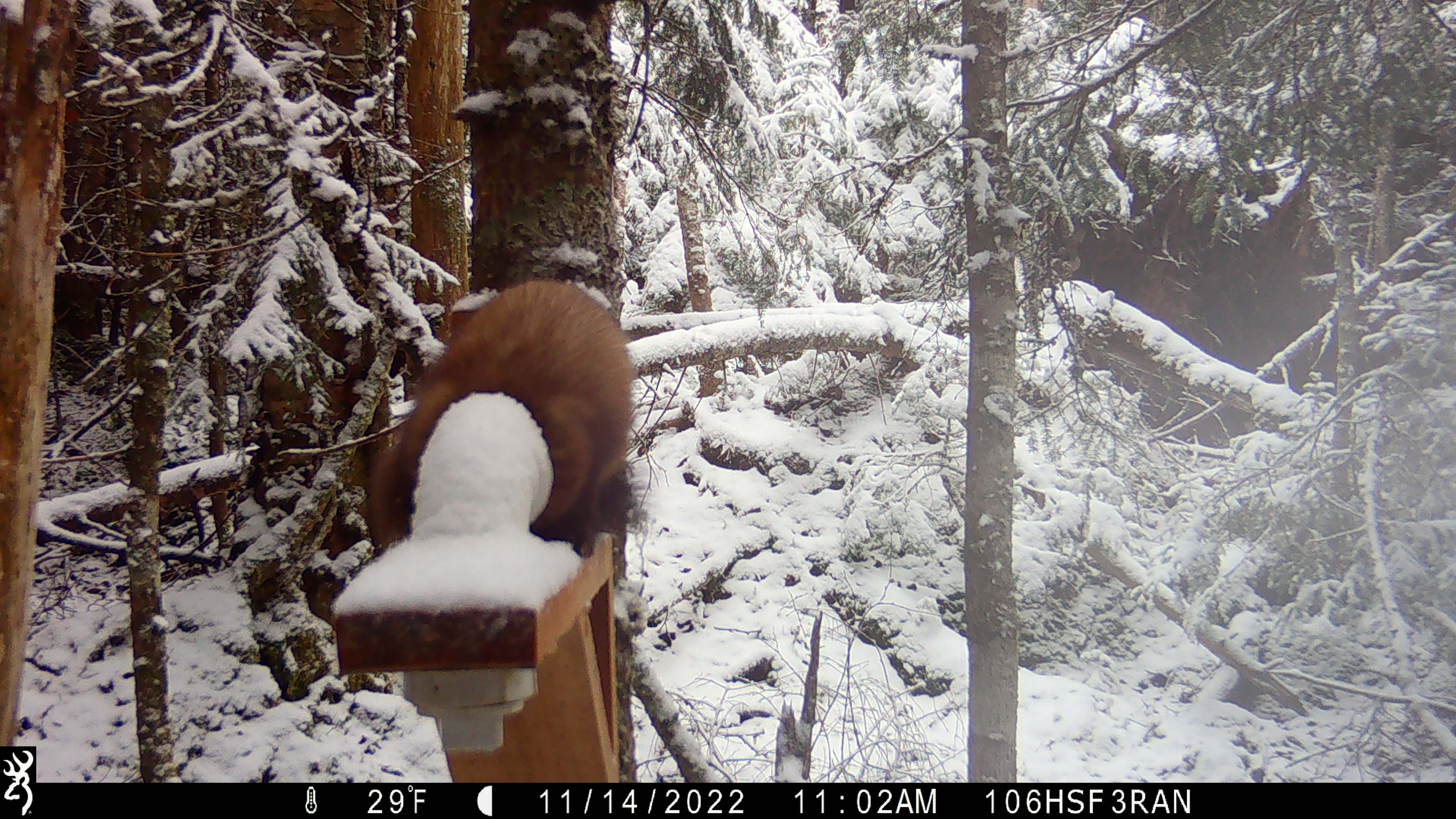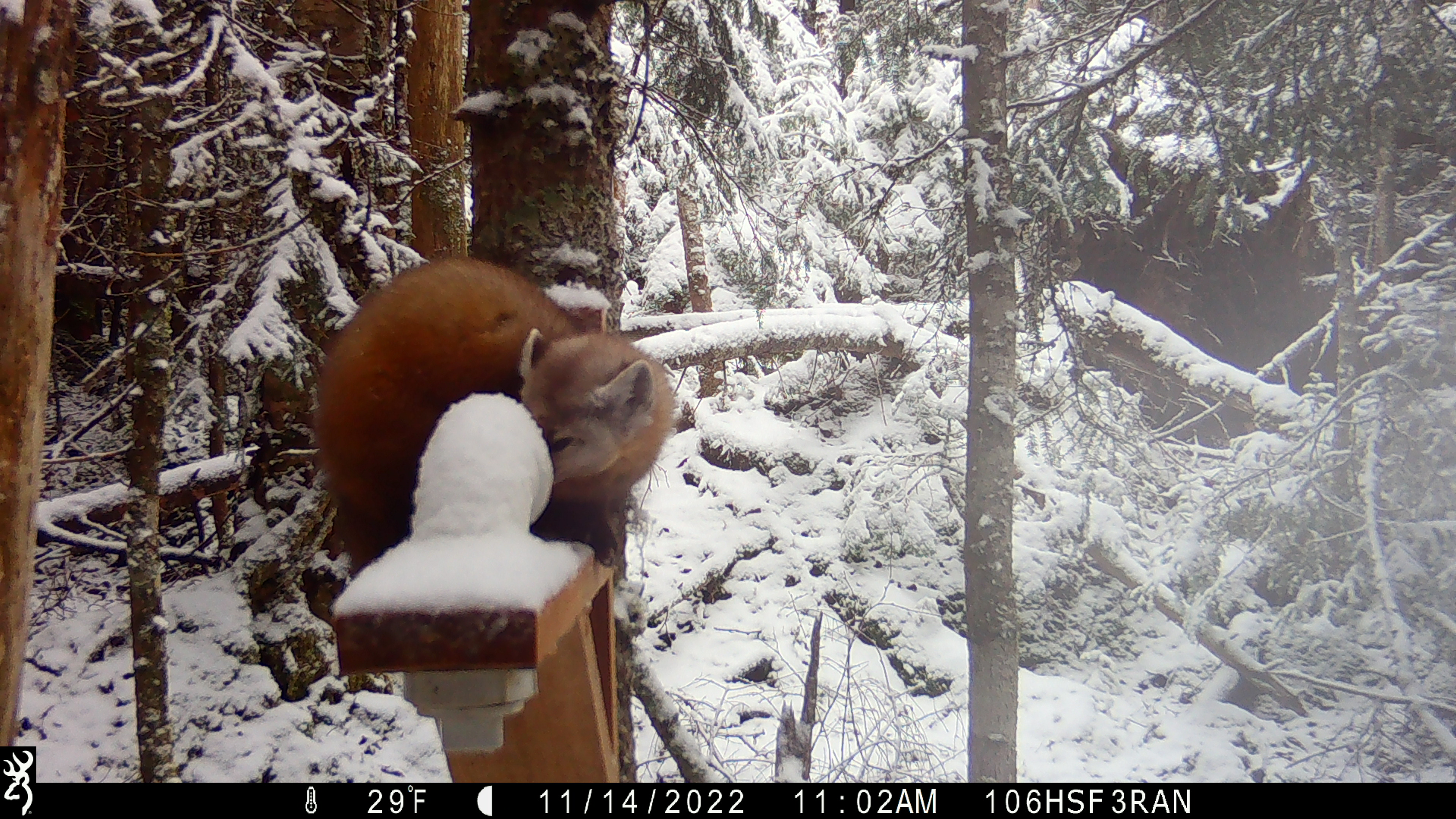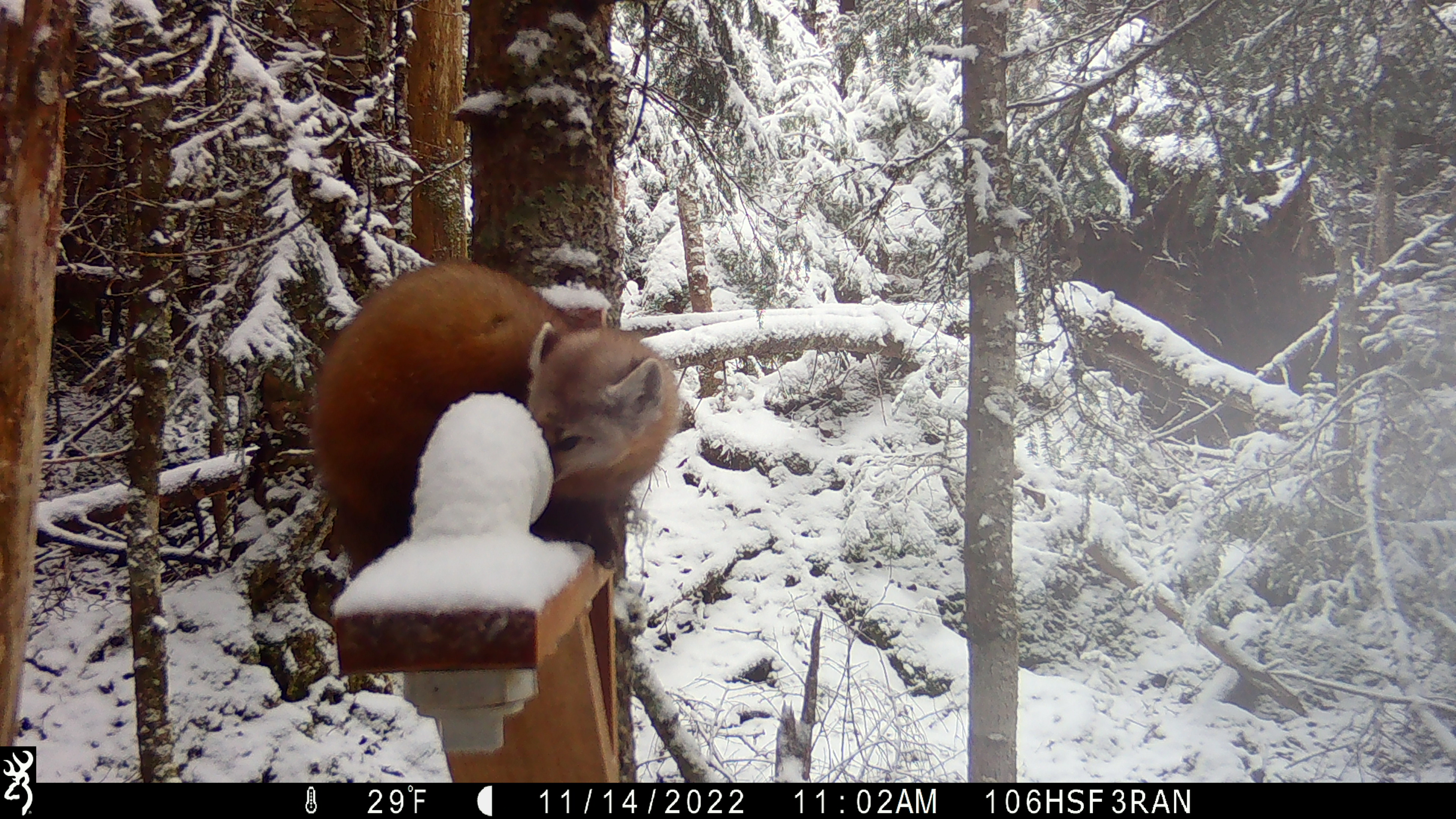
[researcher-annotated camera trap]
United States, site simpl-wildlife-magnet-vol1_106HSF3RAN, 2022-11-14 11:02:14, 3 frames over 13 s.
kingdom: Animalia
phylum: Chordata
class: Mammalia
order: Carnivora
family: Mustelidae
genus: Martes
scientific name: Martes americana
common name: american marten